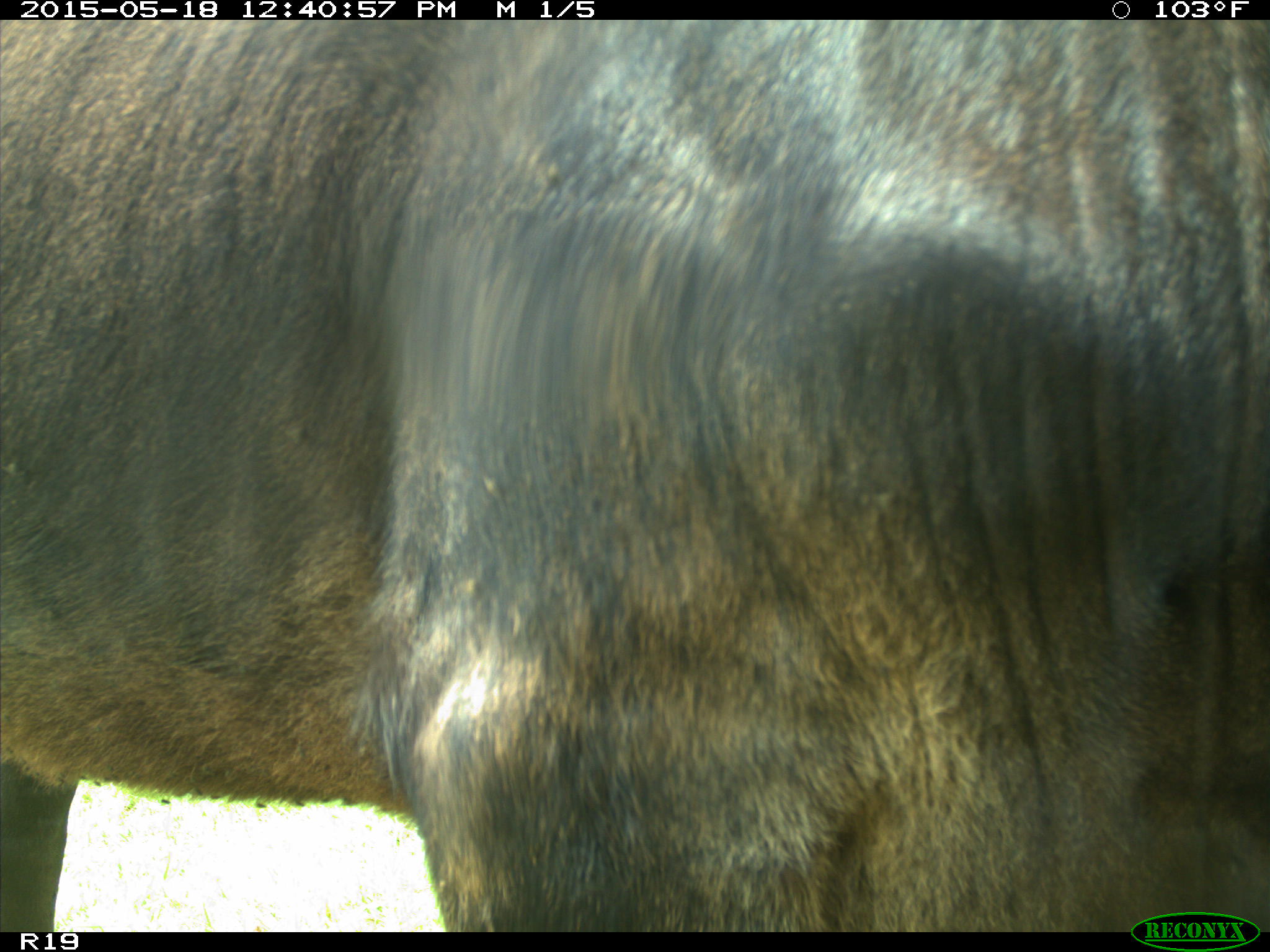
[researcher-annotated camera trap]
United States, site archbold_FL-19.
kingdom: Animalia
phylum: Chordata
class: Mammalia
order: Artiodactyla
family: Bovidae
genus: Bos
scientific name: Bos taurus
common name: domestic cow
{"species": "Bos taurus (domestic cow)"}